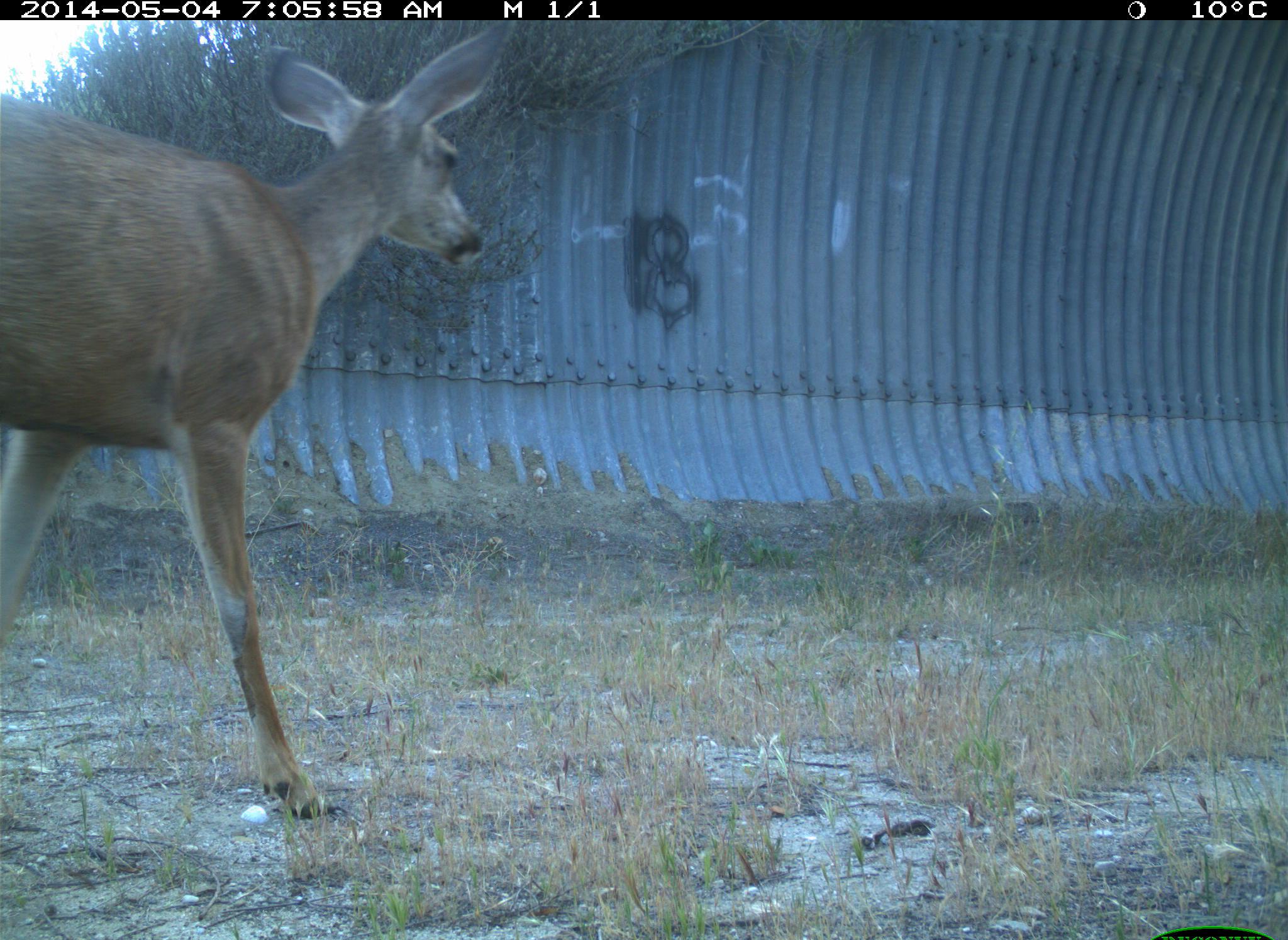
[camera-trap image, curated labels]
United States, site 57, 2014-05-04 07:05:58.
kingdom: Animalia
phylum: Chordata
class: Mammalia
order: Artiodactyla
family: Cervidae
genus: Odocoileus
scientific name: Odocoileus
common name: deer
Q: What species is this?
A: Deer (Odocoileus).